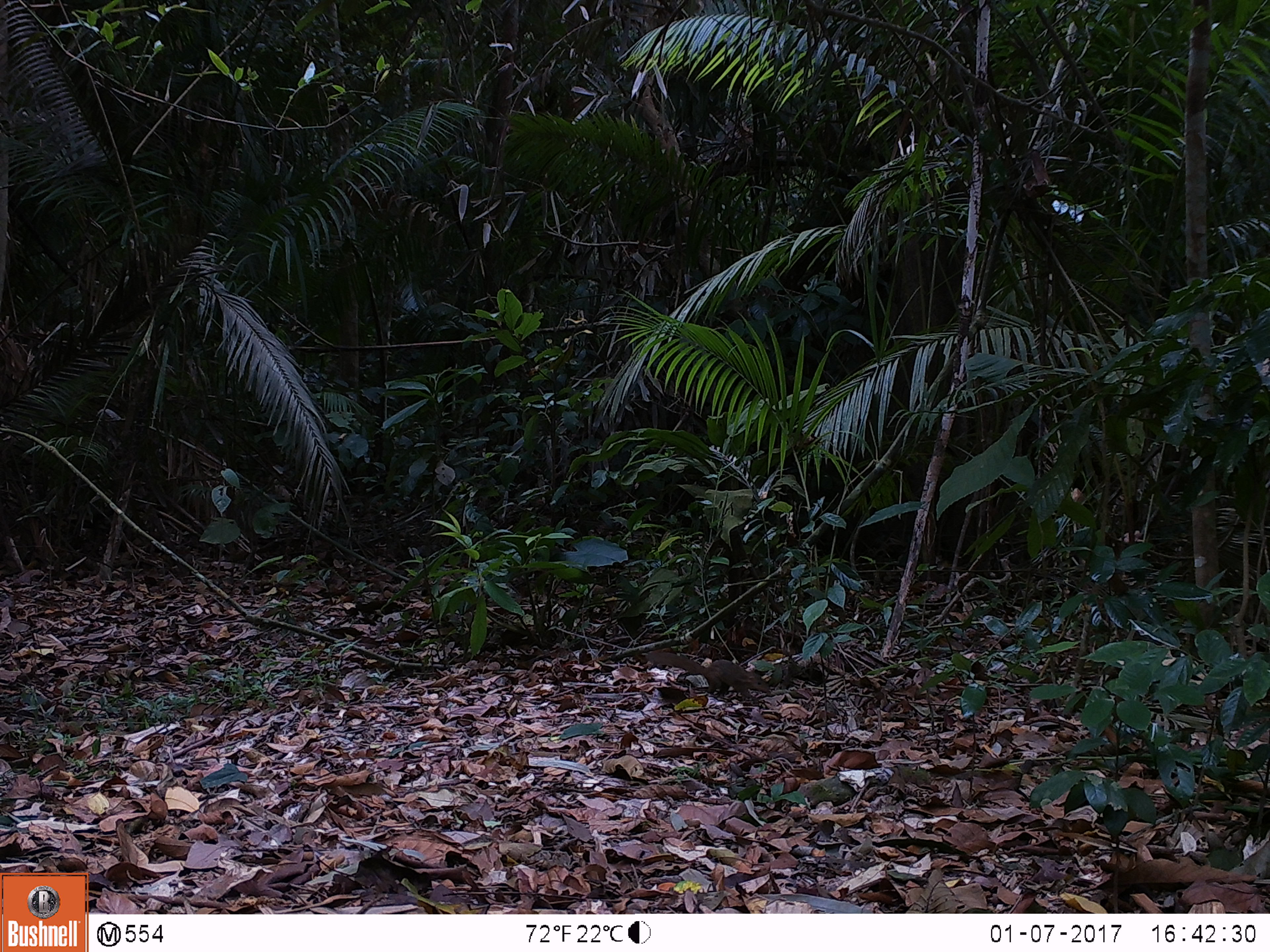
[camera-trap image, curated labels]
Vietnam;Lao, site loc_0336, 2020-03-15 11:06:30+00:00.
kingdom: Animalia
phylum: Chordata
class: Mammalia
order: Scandentia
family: Tupaiidae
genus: Tupaia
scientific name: Tupaia belangeri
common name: northern treeshrew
Northern treeshrew (Tupaia belangeri). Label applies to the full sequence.